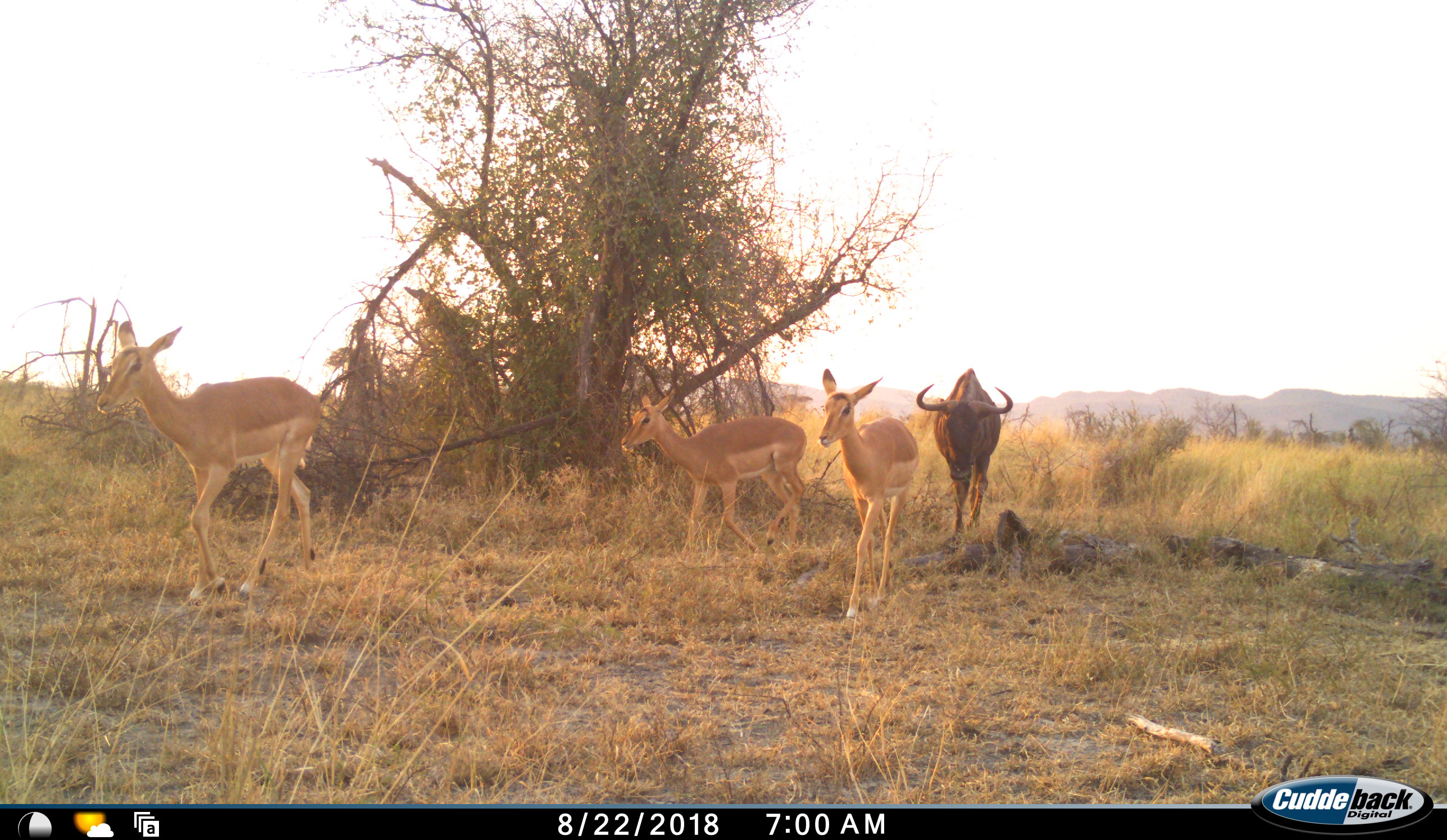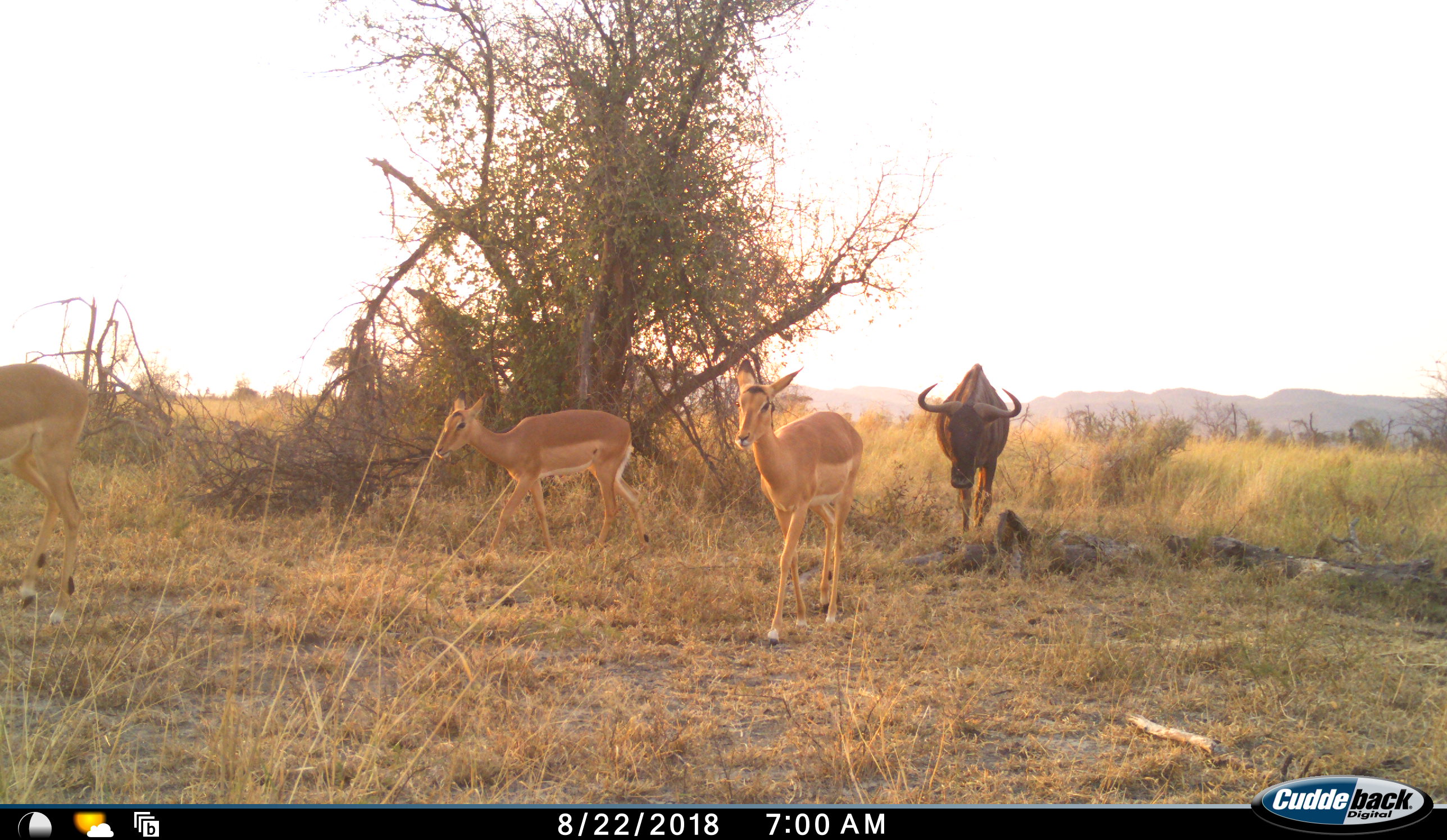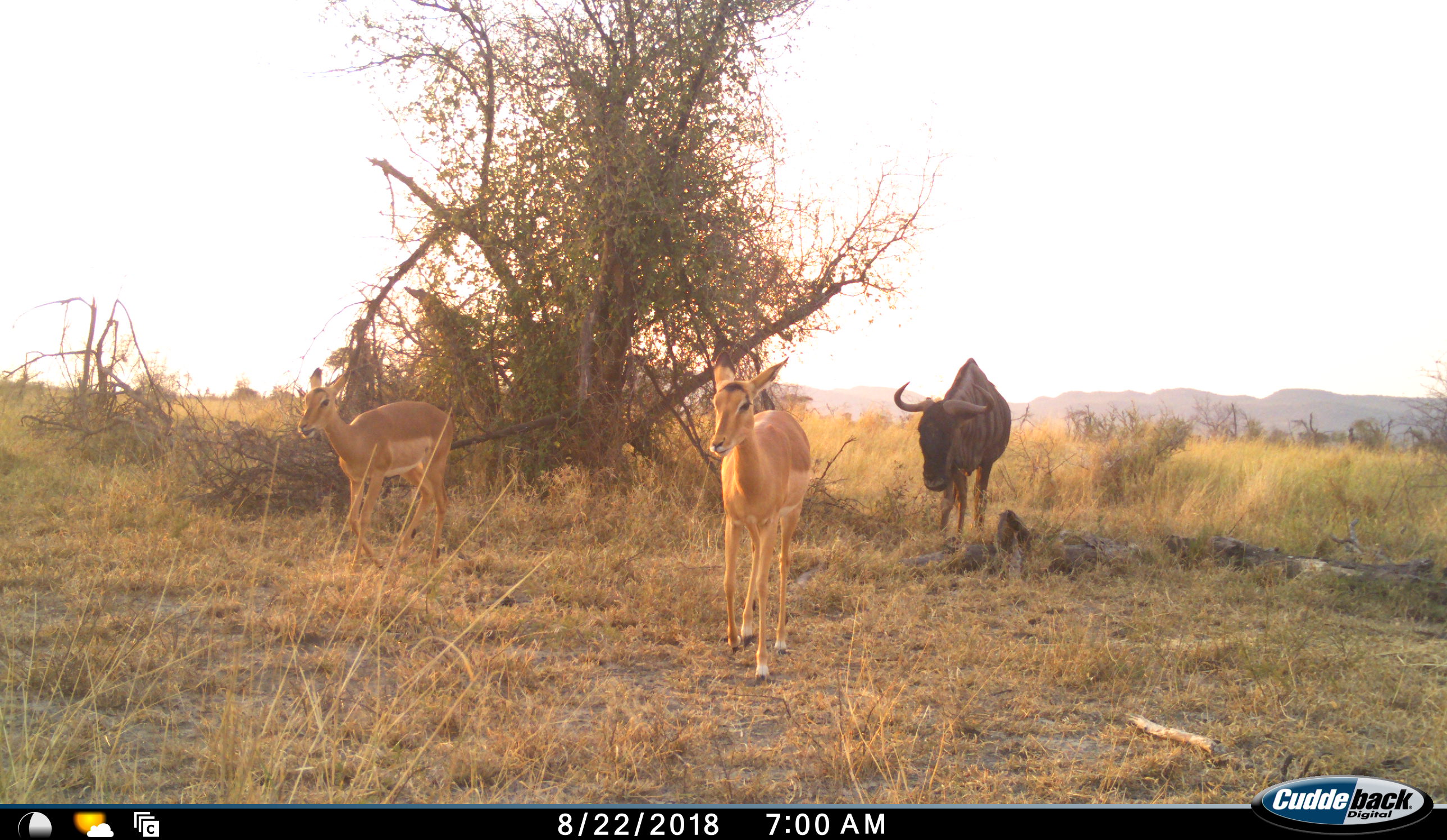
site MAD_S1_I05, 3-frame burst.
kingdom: Animalia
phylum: Chordata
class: Mammalia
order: Artiodactyla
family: Bovidae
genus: Aepyceros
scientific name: Aepyceros melampus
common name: impala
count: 3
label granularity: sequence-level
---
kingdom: Animalia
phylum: Chordata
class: Mammalia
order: Artiodactyla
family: Bovidae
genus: Connochaetes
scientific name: Connochaetes taurinus taurinus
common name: blue wildebeest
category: wildebeestblue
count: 1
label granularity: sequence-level